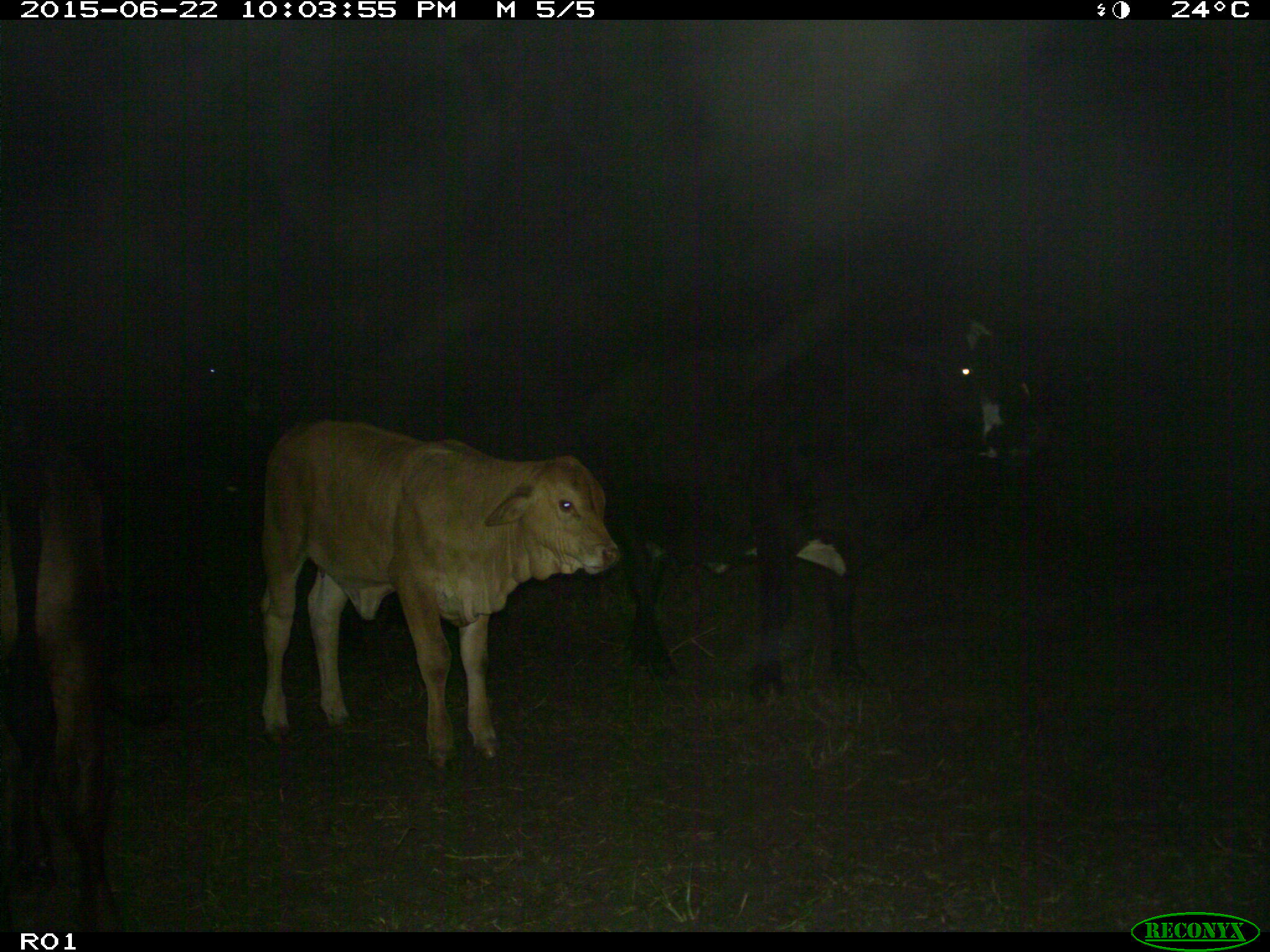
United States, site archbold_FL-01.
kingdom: Animalia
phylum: Chordata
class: Mammalia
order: Artiodactyla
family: Bovidae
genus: Bos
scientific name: Bos taurus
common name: domestic cow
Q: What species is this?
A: Bos taurus (domestic cow).